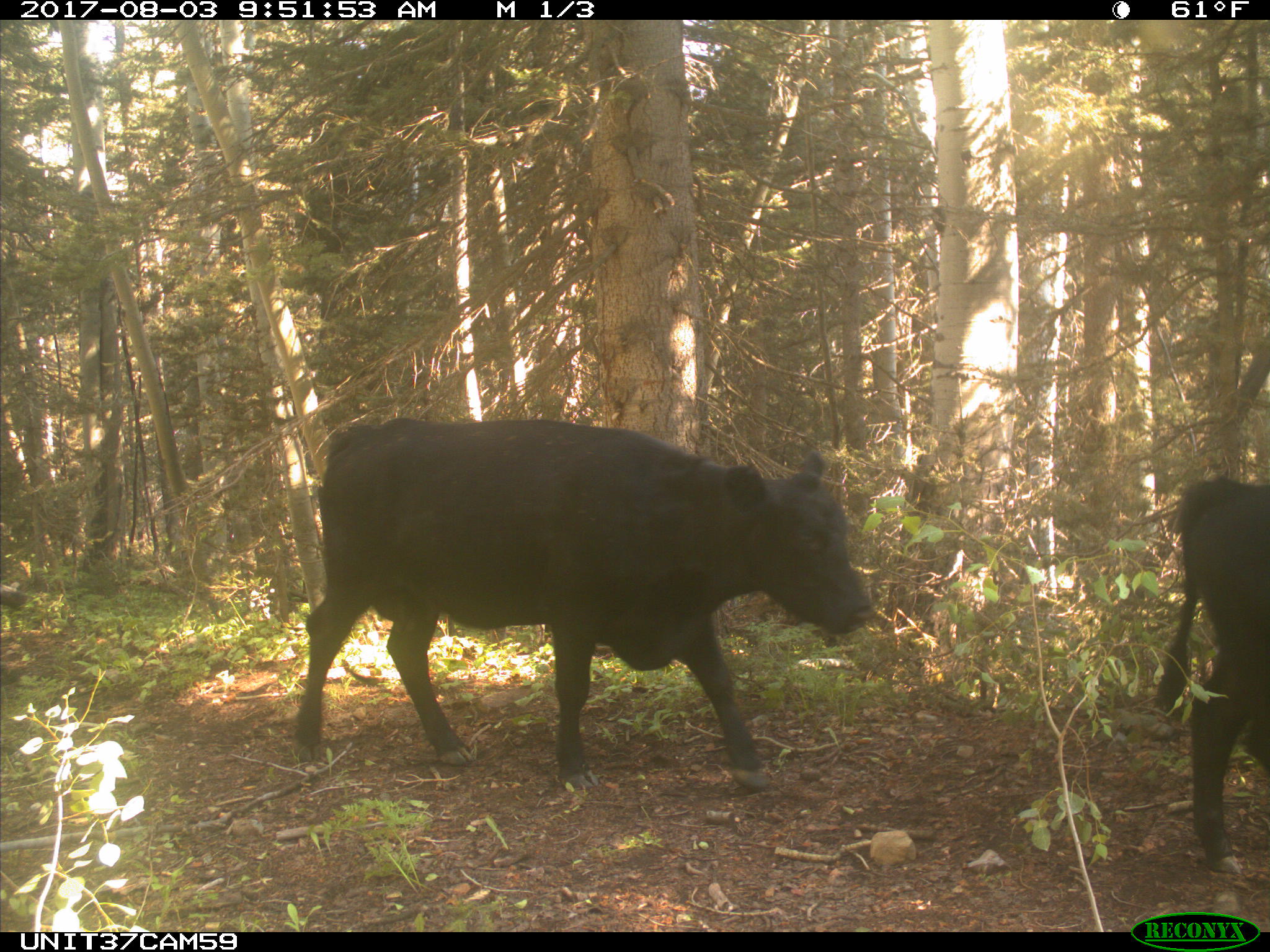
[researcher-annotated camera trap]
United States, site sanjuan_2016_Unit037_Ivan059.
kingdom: Animalia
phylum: Chordata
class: Mammalia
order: Artiodactyla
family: Bovidae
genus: Bos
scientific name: Bos taurus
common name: domestic cow